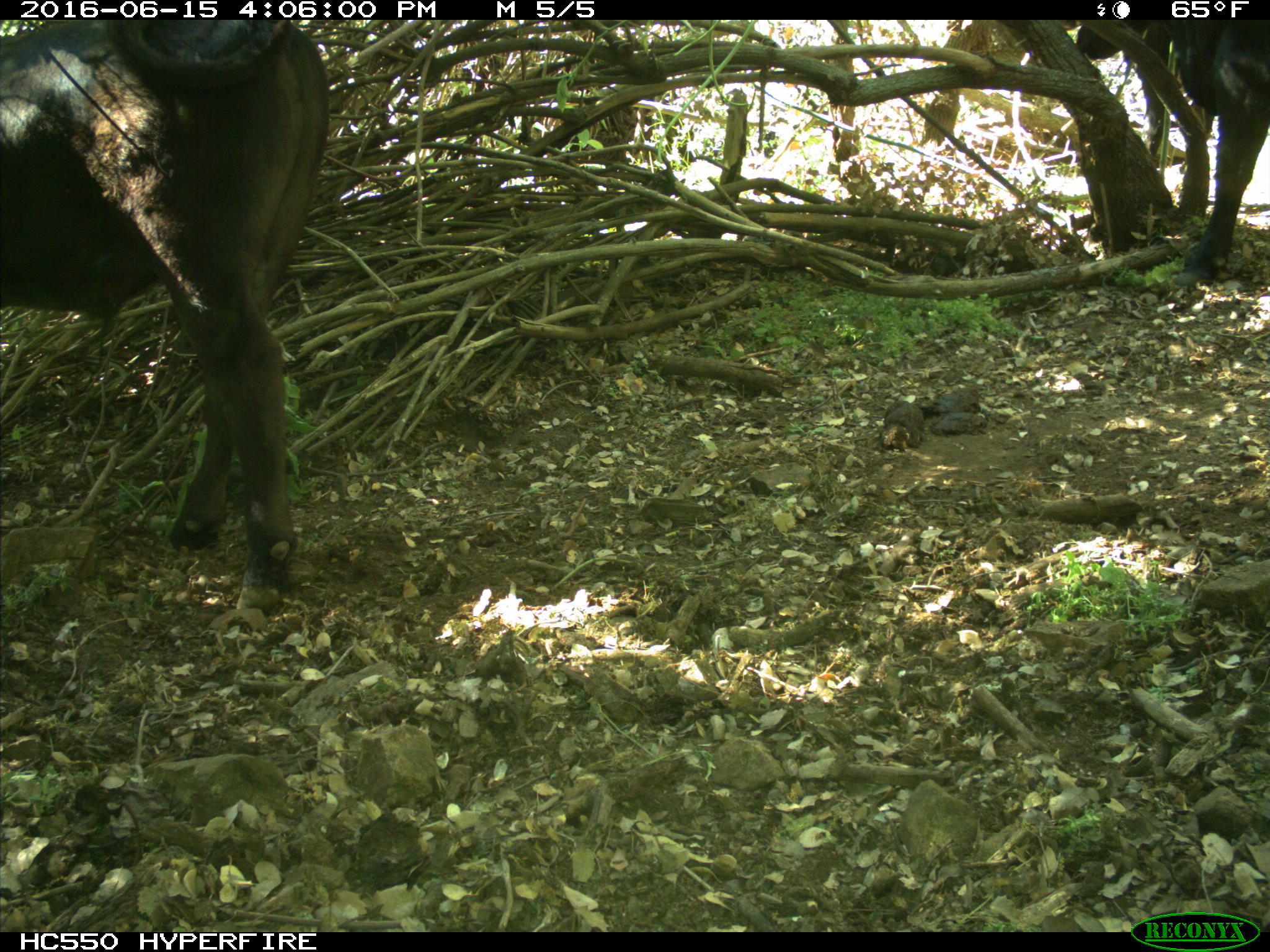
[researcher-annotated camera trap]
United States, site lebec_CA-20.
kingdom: Animalia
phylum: Chordata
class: Mammalia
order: Artiodactyla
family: Bovidae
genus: Bos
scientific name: Bos taurus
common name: domestic cow